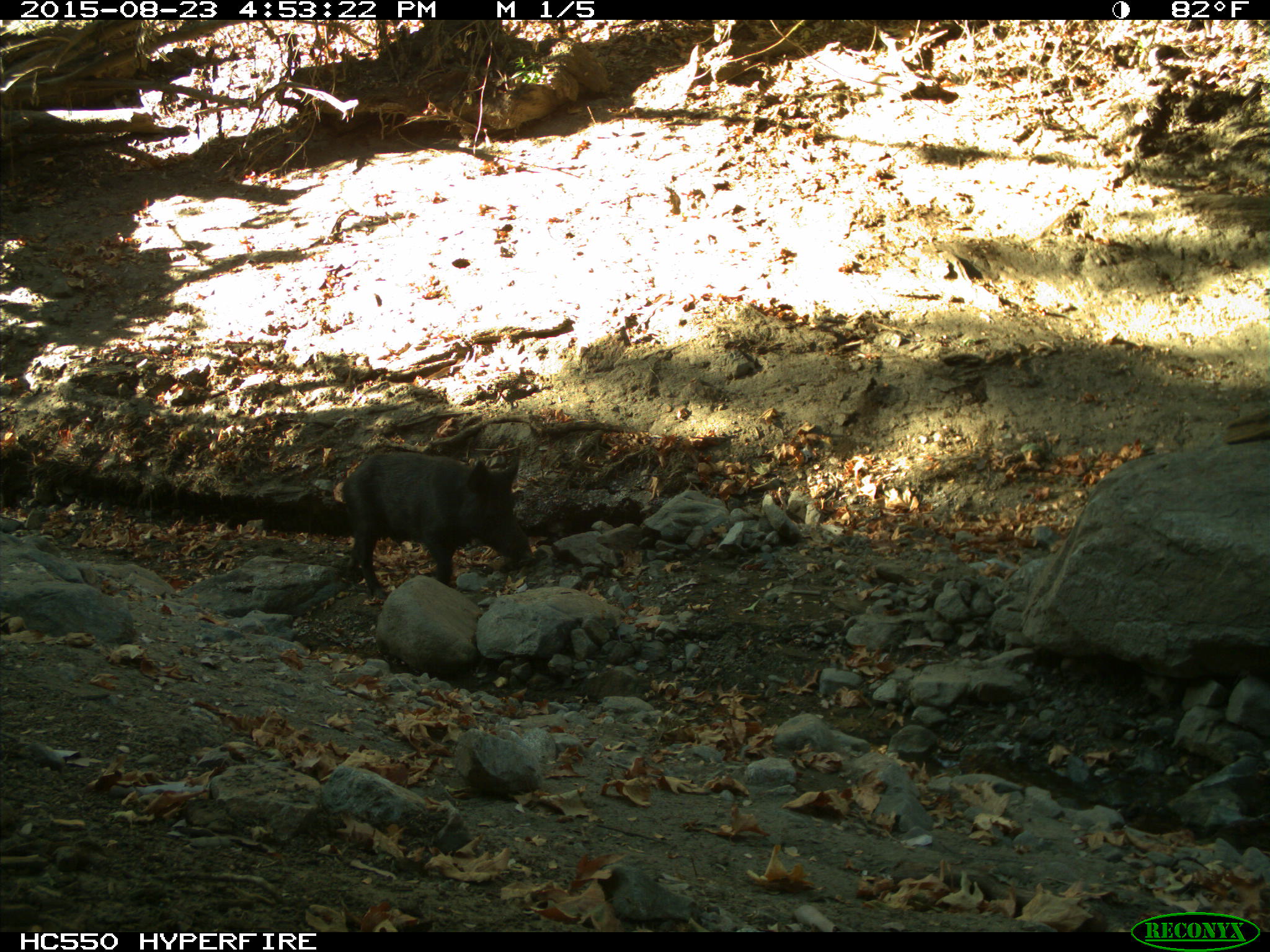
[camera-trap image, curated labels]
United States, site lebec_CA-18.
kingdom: Animalia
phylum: Chordata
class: Mammalia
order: Artiodactyla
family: Suidae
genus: Sus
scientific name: Sus scrofa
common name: wild boar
Sus scrofa (wild boar).